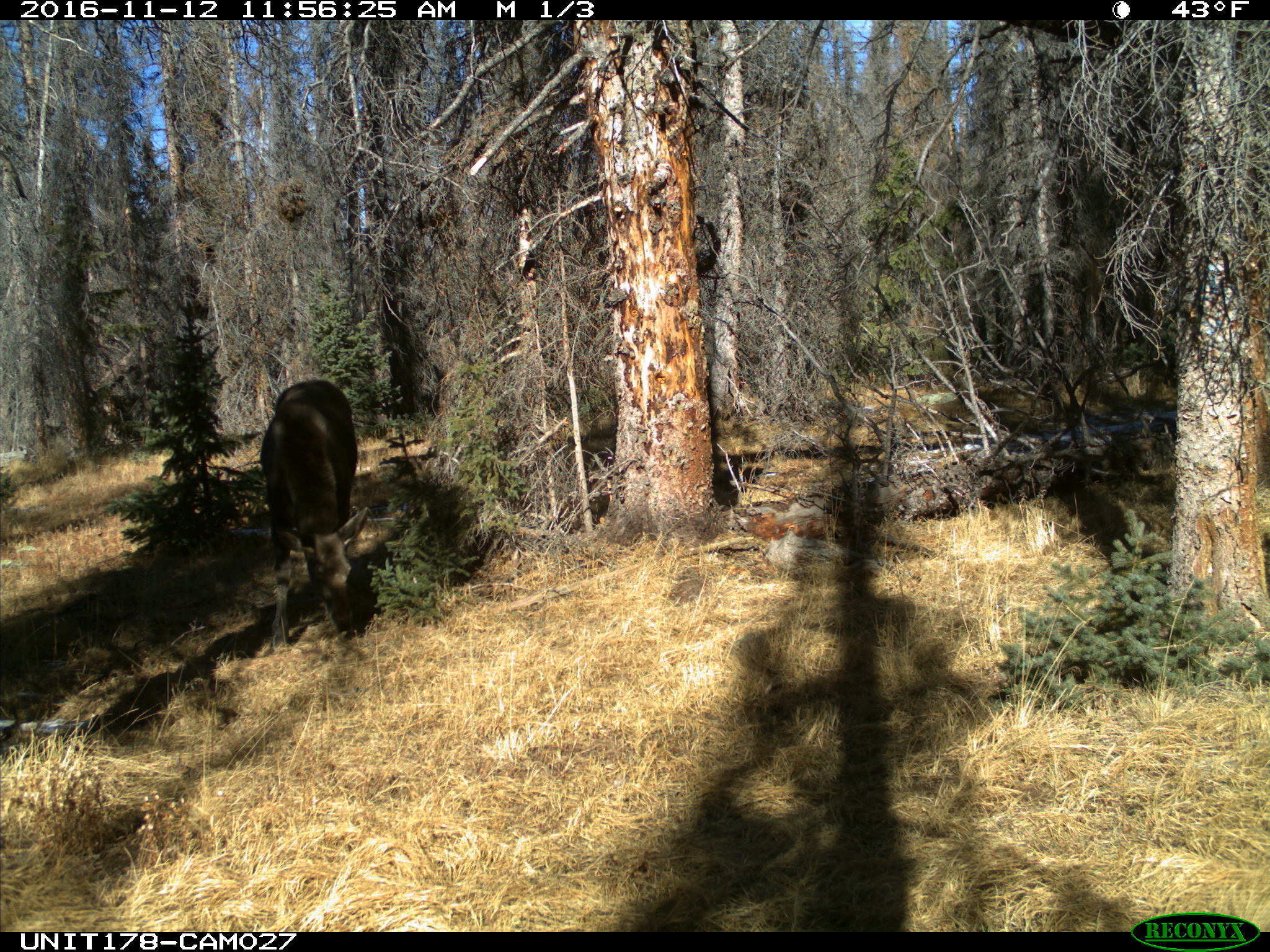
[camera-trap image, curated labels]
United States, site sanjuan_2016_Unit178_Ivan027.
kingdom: Animalia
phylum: Chordata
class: Mammalia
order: Artiodactyla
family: Cervidae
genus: Alces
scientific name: Alces alces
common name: moose